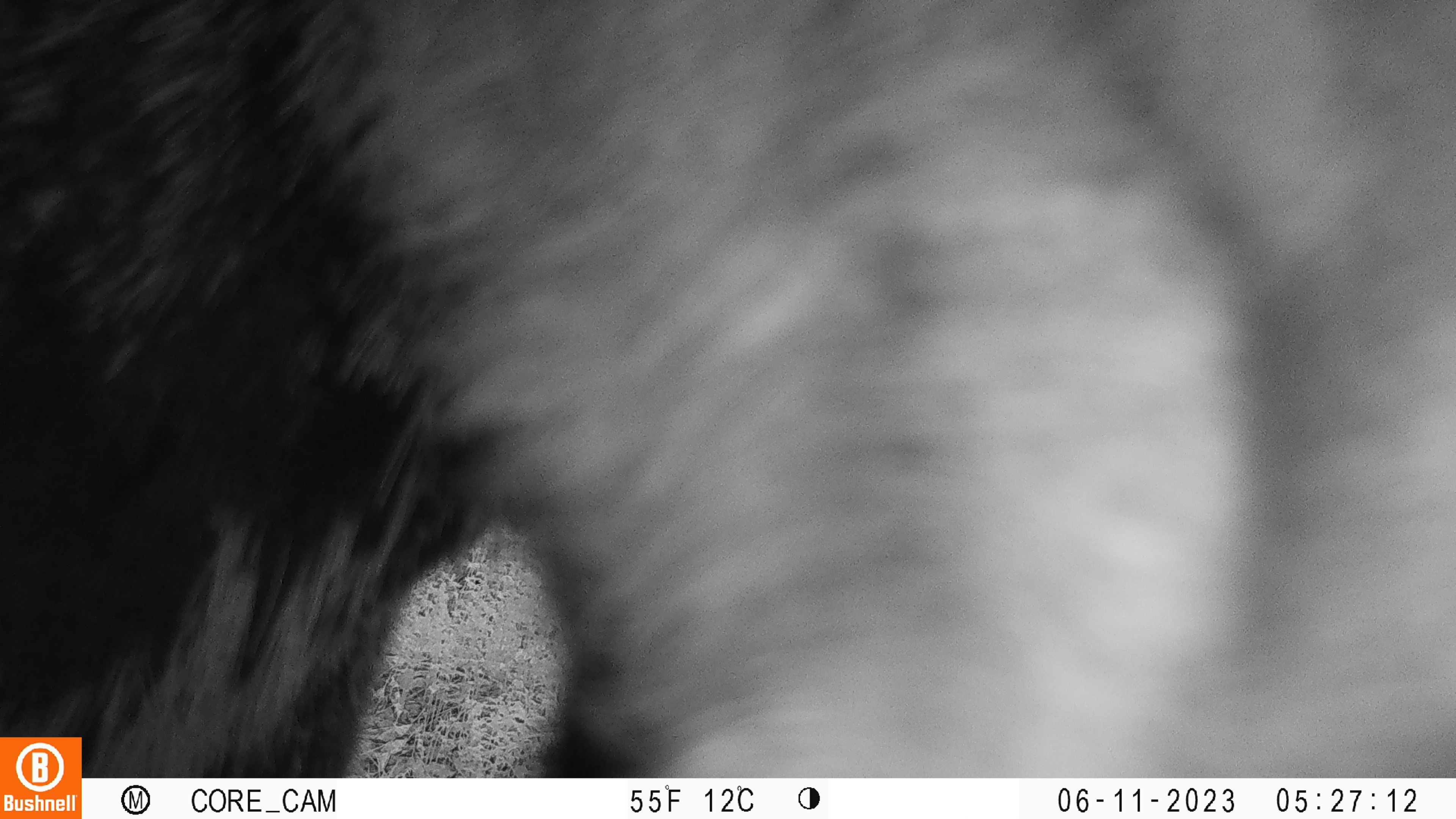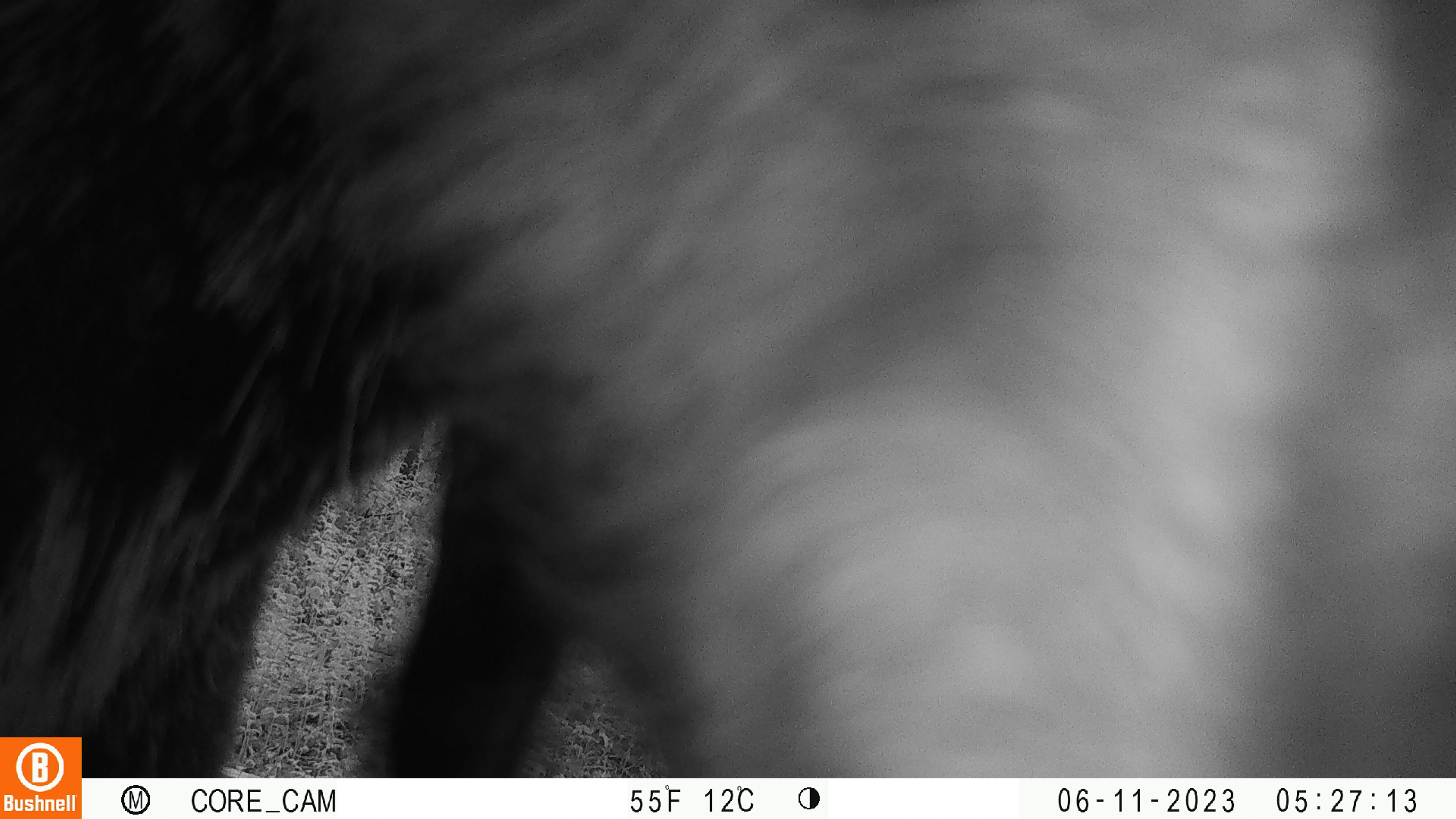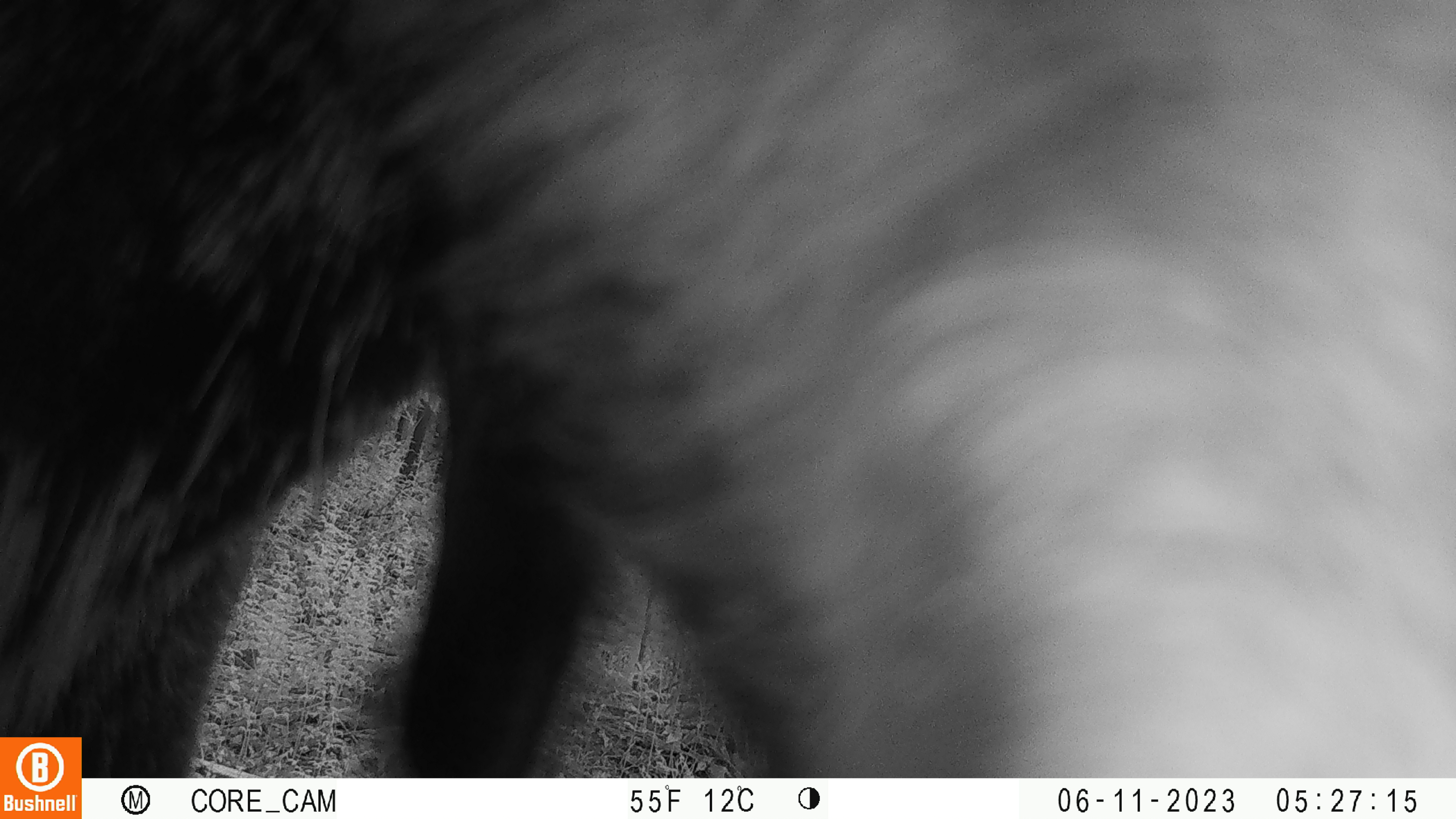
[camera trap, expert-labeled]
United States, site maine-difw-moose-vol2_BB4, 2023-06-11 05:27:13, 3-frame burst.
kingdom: Animalia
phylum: Chordata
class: Mammalia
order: Artiodactyla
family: Cervidae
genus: Alces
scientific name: Alces alces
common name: moose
Moose (Alces alces).